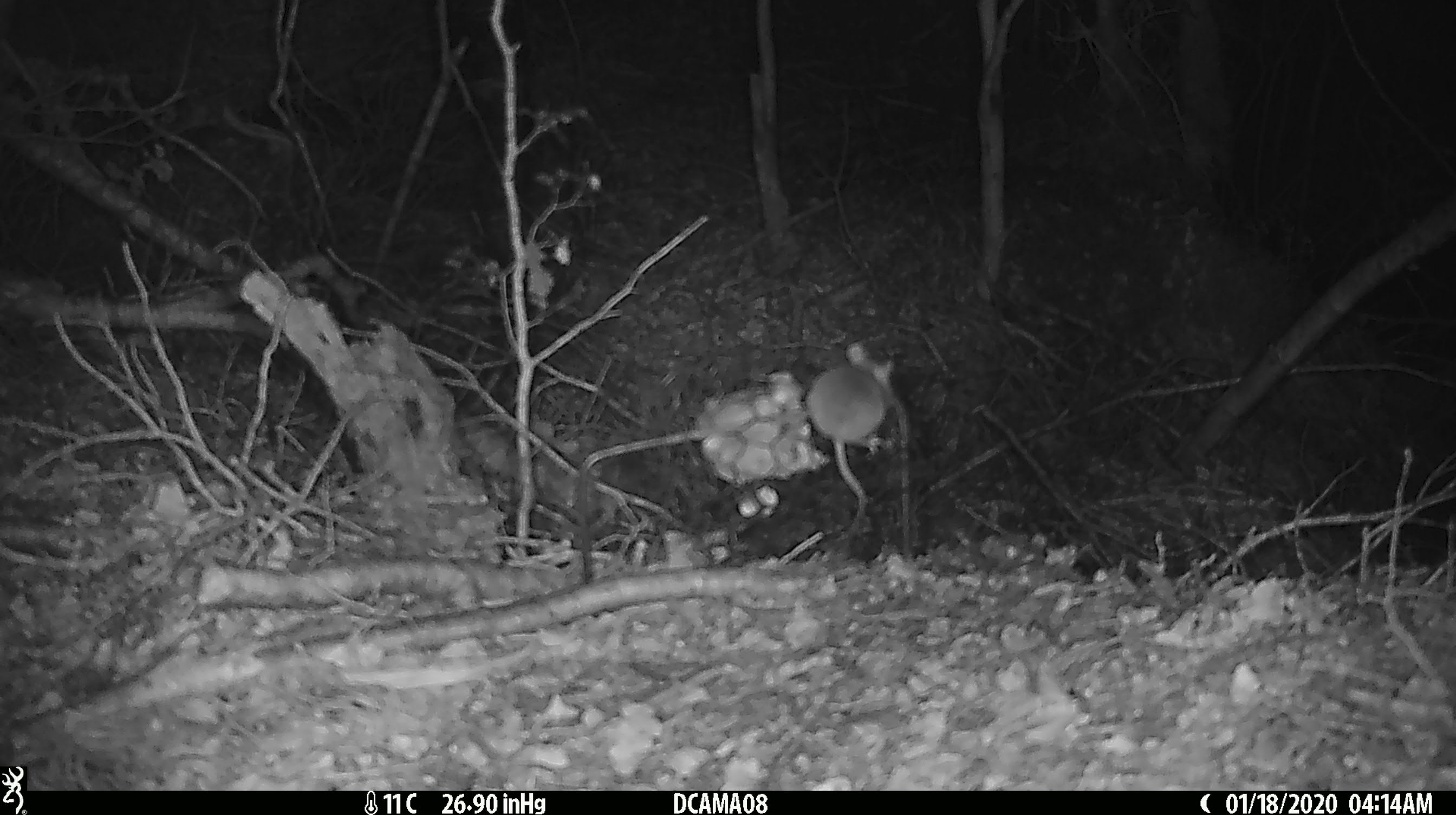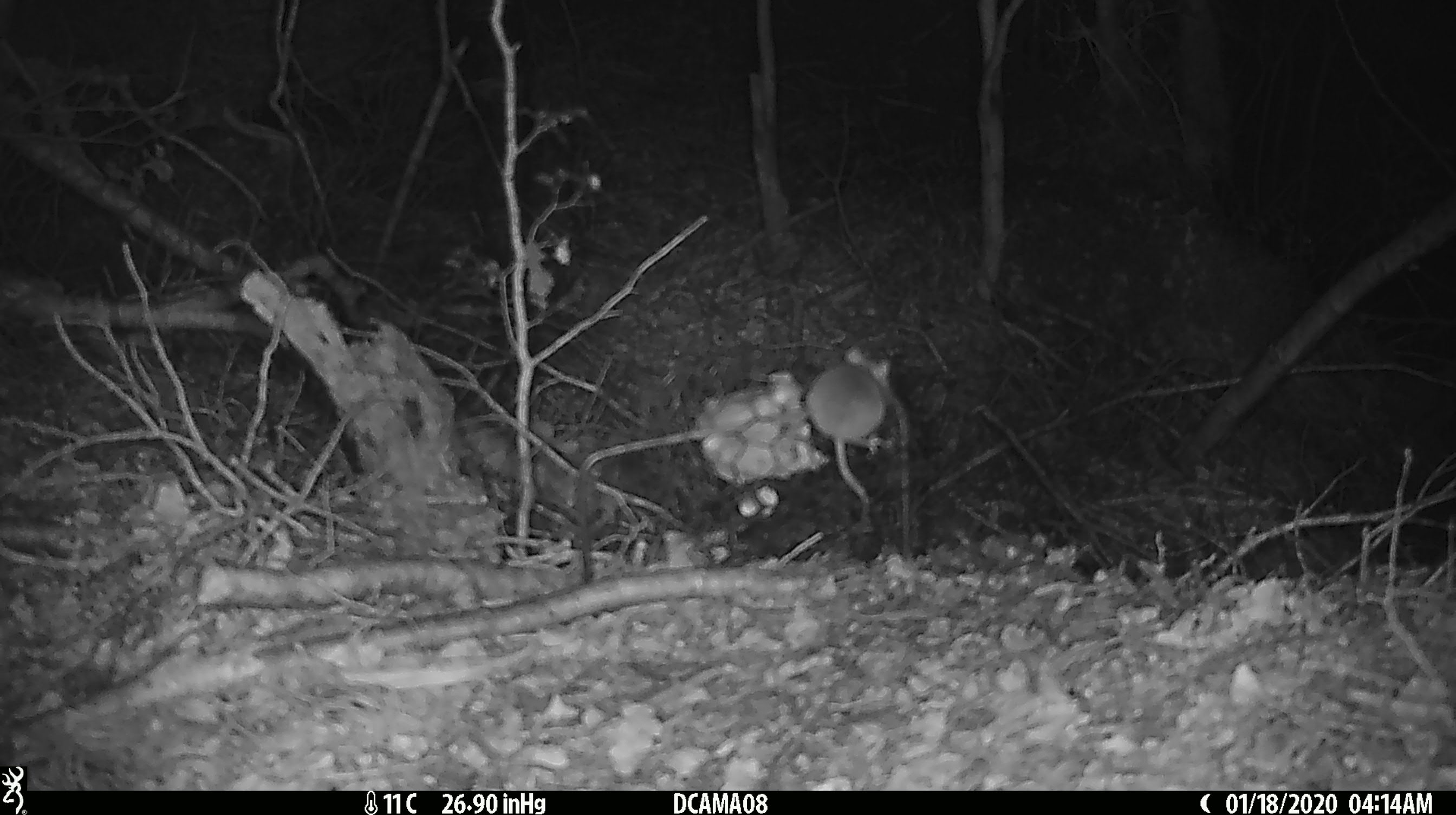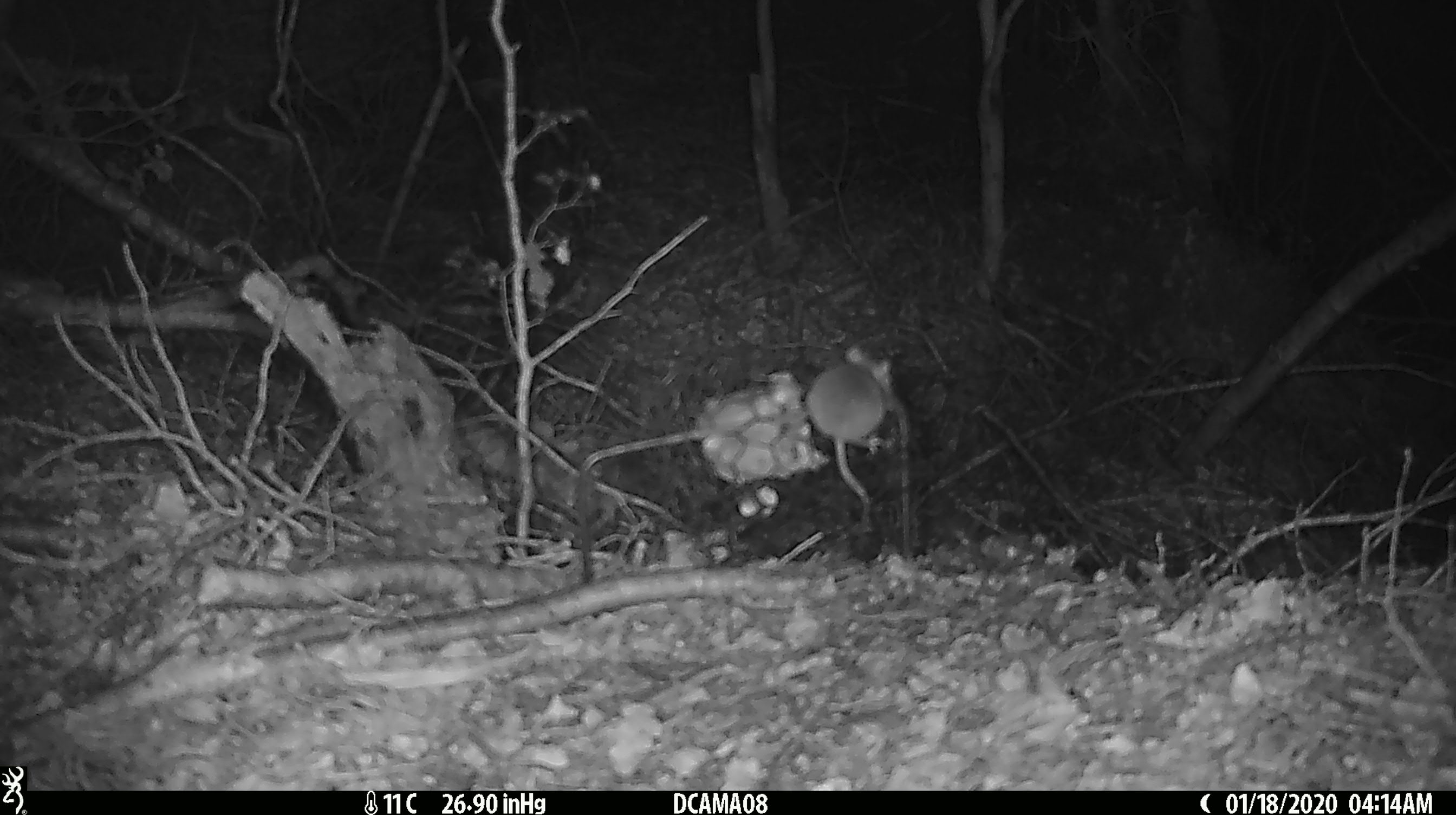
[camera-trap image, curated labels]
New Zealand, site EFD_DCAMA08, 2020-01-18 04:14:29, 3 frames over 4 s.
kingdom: Animalia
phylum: Chordata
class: Mammalia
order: Rodentia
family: Muridae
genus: Mus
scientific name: Mus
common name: mouse